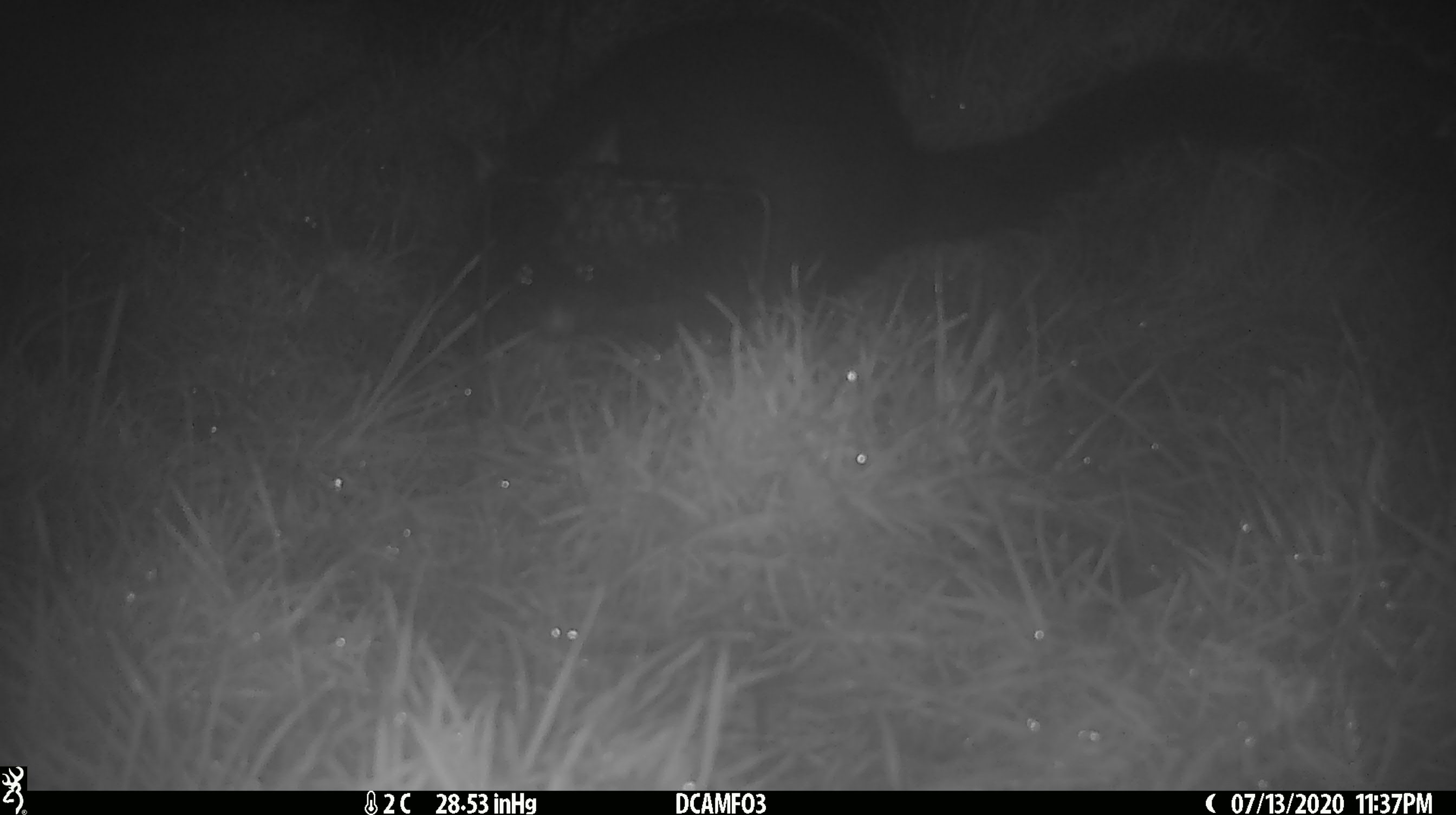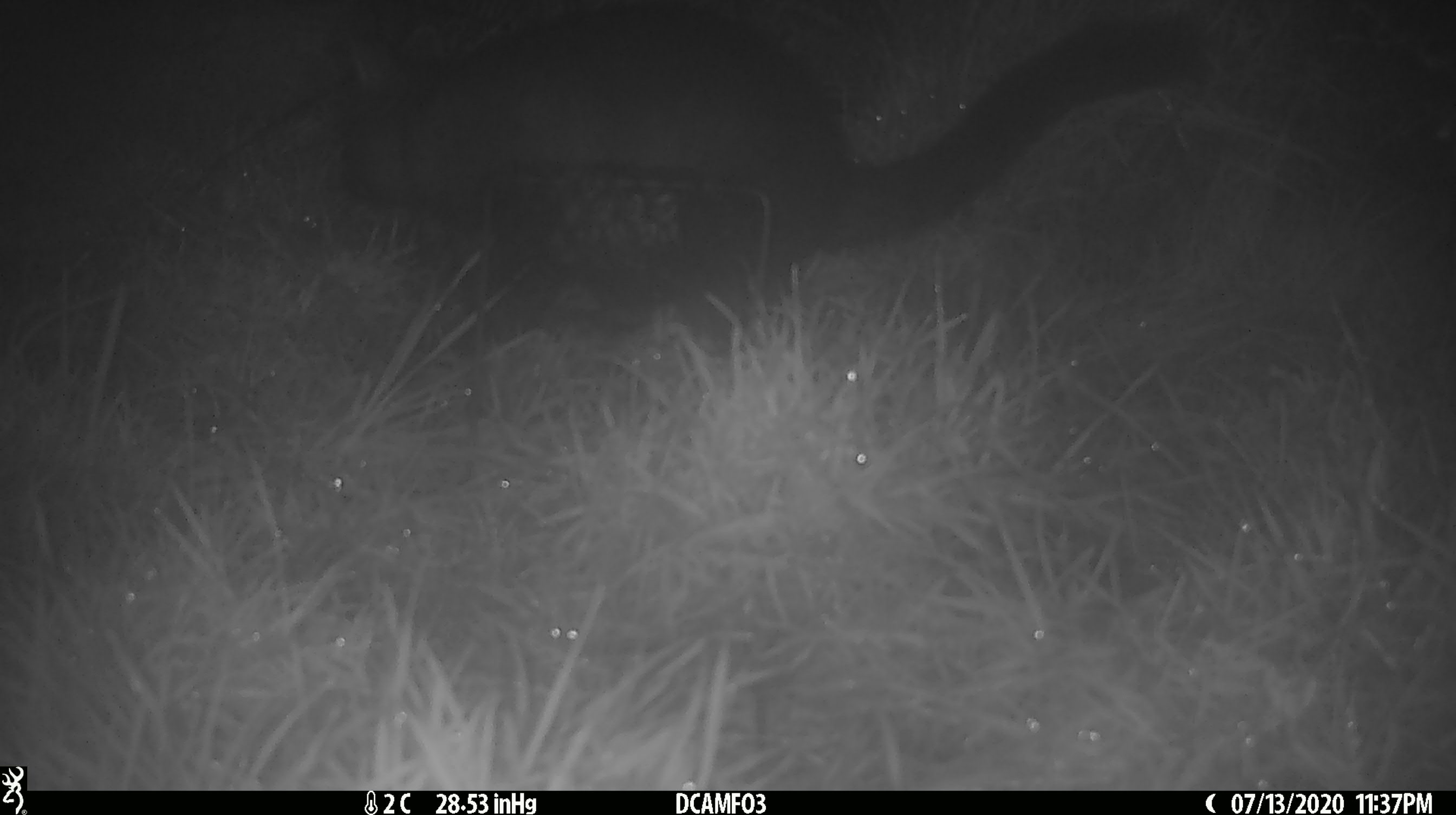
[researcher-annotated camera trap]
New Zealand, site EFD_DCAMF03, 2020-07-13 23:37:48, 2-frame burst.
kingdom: Animalia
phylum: Chordata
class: Mammalia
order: Diprotodontia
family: Phalangeridae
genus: Trichosurus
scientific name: Trichosurus vulpecula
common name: common brushtail possum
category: possum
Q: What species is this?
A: Possum (common brushtail possum) (Trichosurus vulpecula).